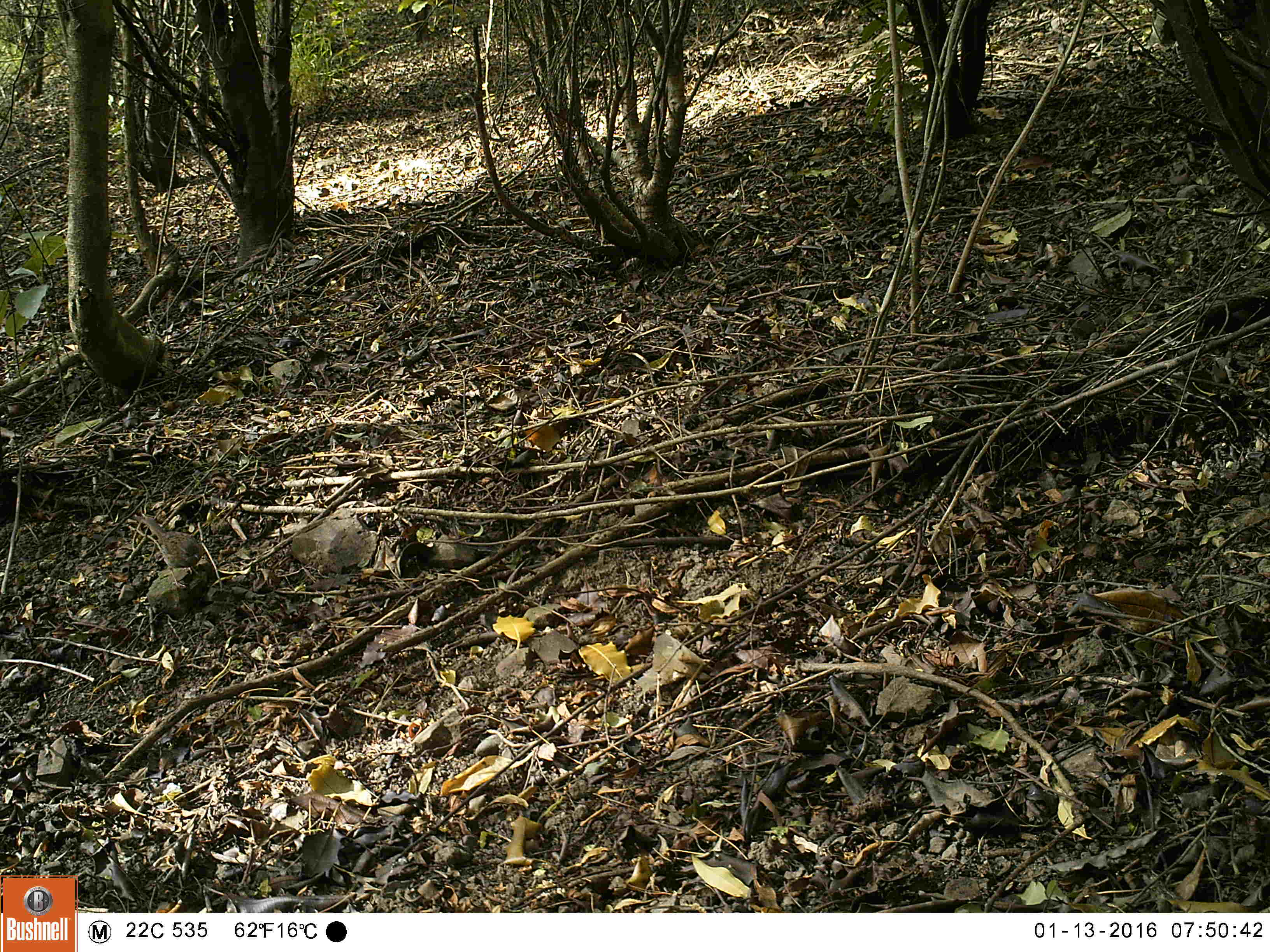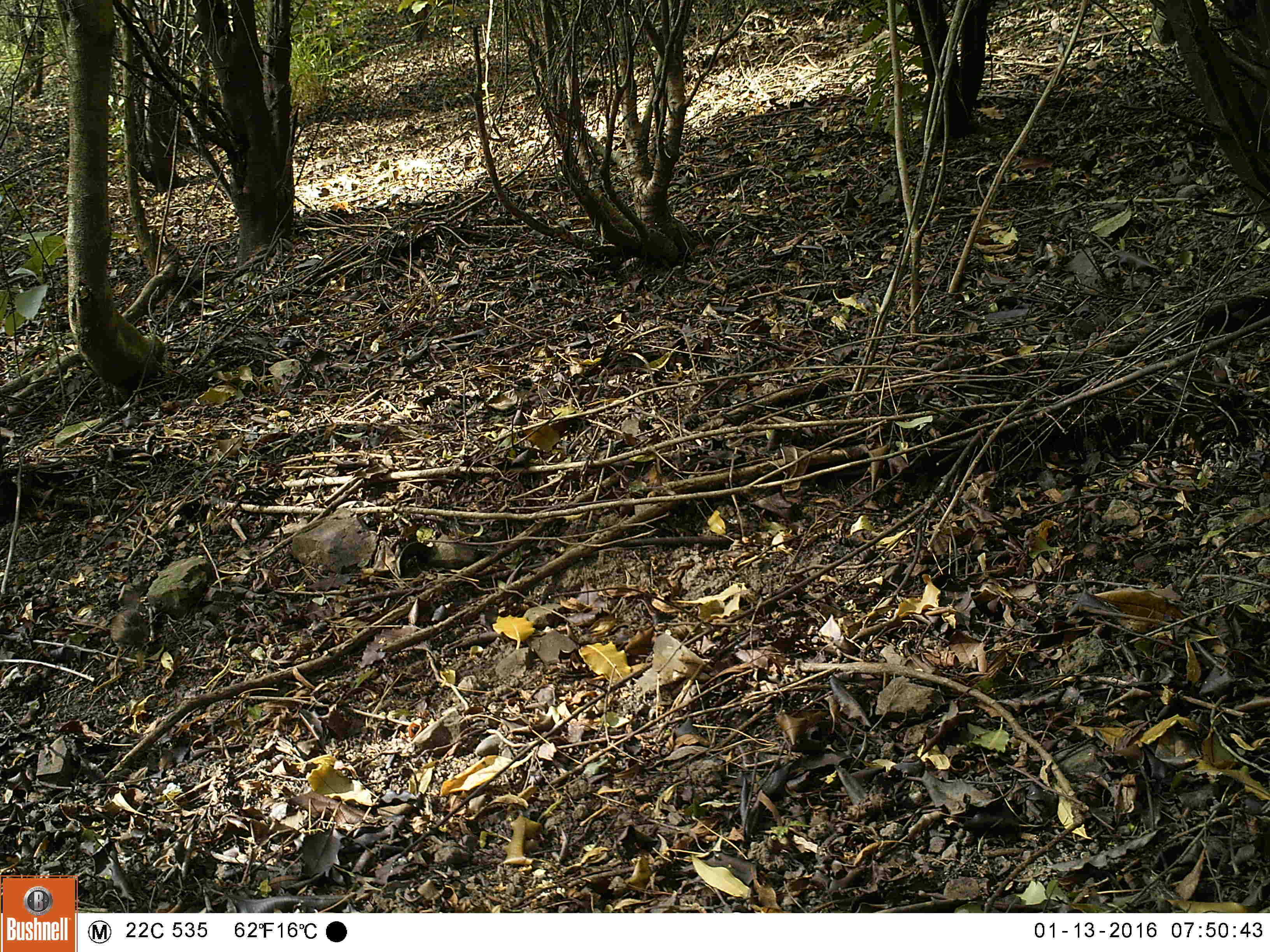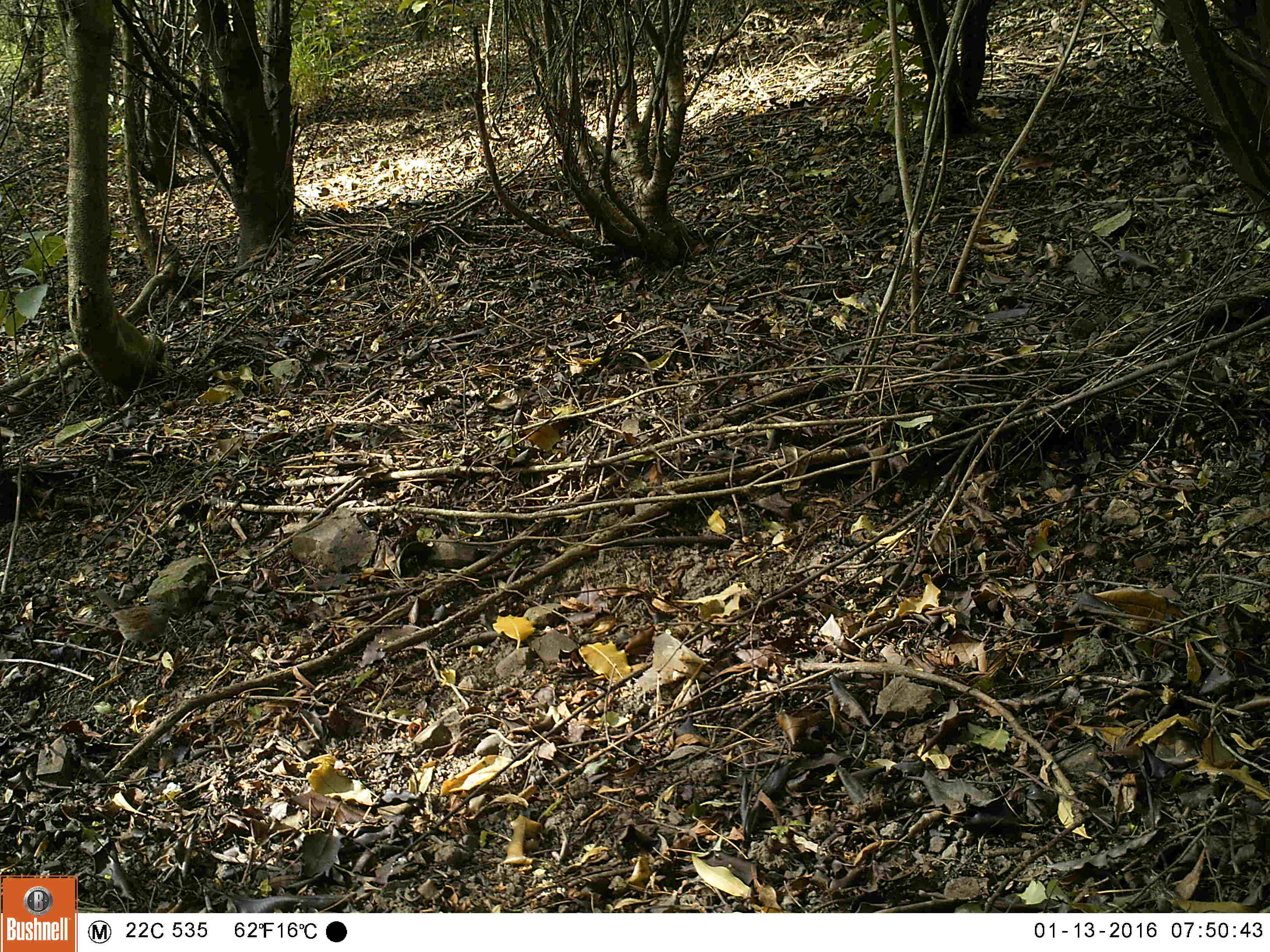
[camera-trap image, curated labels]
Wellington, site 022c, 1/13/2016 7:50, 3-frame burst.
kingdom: Animalia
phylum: Chordata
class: Aves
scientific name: Aves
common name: bird